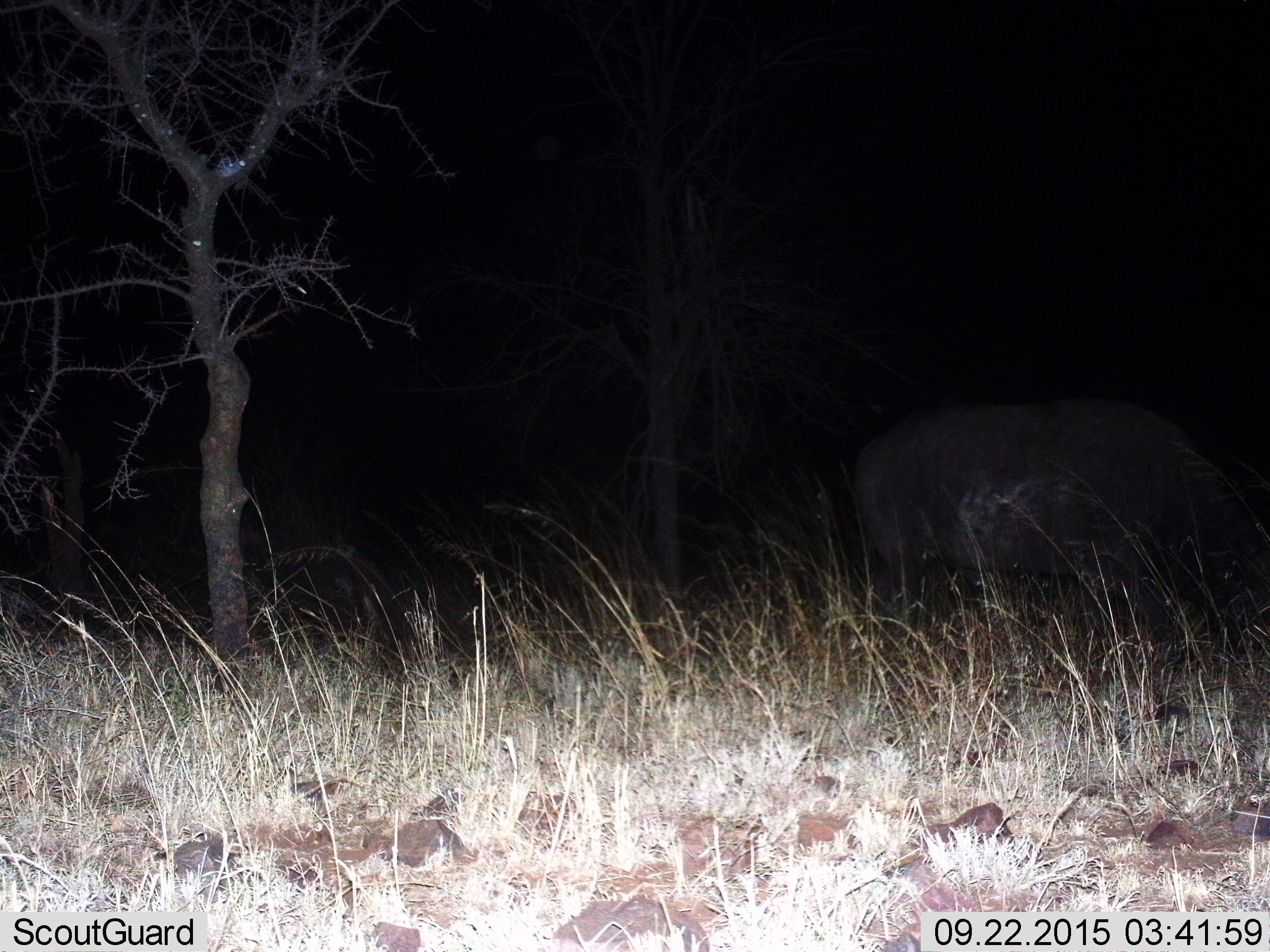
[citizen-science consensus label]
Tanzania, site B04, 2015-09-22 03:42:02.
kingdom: Animalia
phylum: Chordata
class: Mammalia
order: Artiodactyla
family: Hippopotamidae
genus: Hippopotamus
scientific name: Hippopotamus amphibius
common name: hippopotamus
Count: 1.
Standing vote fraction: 20%.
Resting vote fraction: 0%.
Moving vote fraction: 40%.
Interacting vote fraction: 0%.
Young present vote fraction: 0%.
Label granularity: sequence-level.